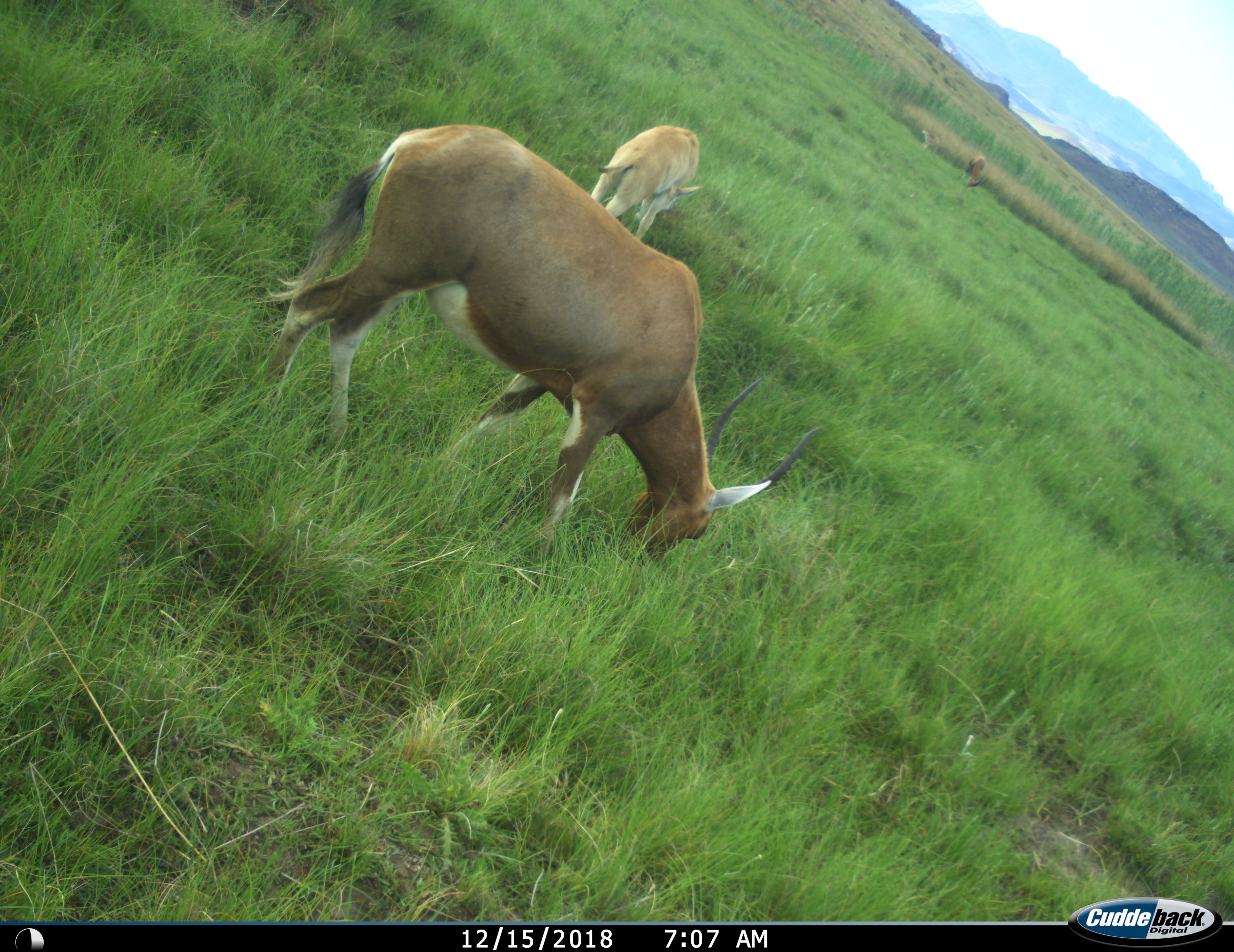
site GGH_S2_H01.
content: unidentified animal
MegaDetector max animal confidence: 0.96